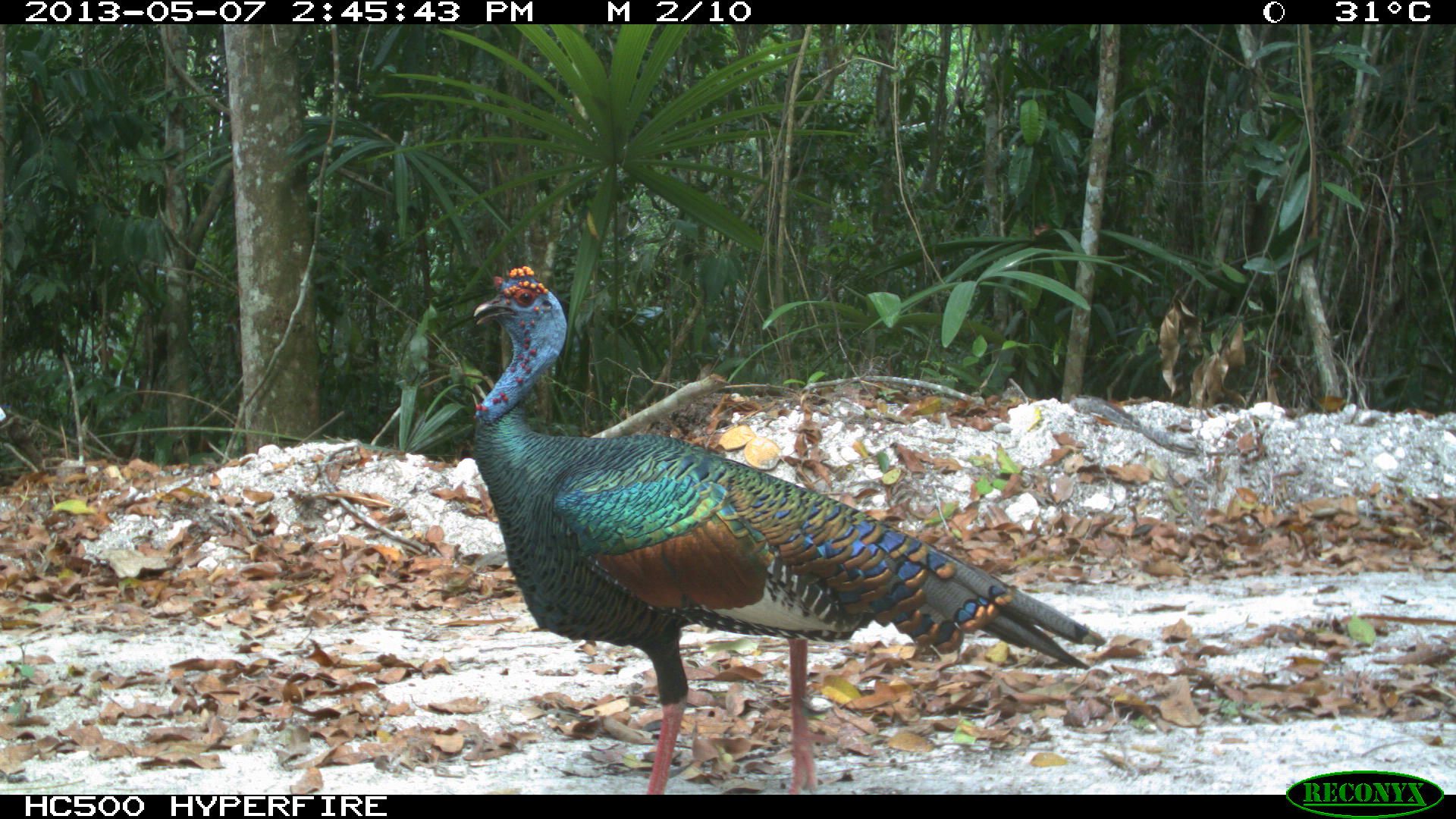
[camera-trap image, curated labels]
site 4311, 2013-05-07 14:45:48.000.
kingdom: Animalia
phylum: Chordata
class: Aves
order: Galliformes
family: Phasianidae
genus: Meleagris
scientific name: Meleagris ocellata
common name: ocellated turkey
Meleagris ocellata (ocellated turkey), count 1, sex male.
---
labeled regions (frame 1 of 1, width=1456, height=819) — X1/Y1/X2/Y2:
meleagris ocellata: 468/263/1107/794